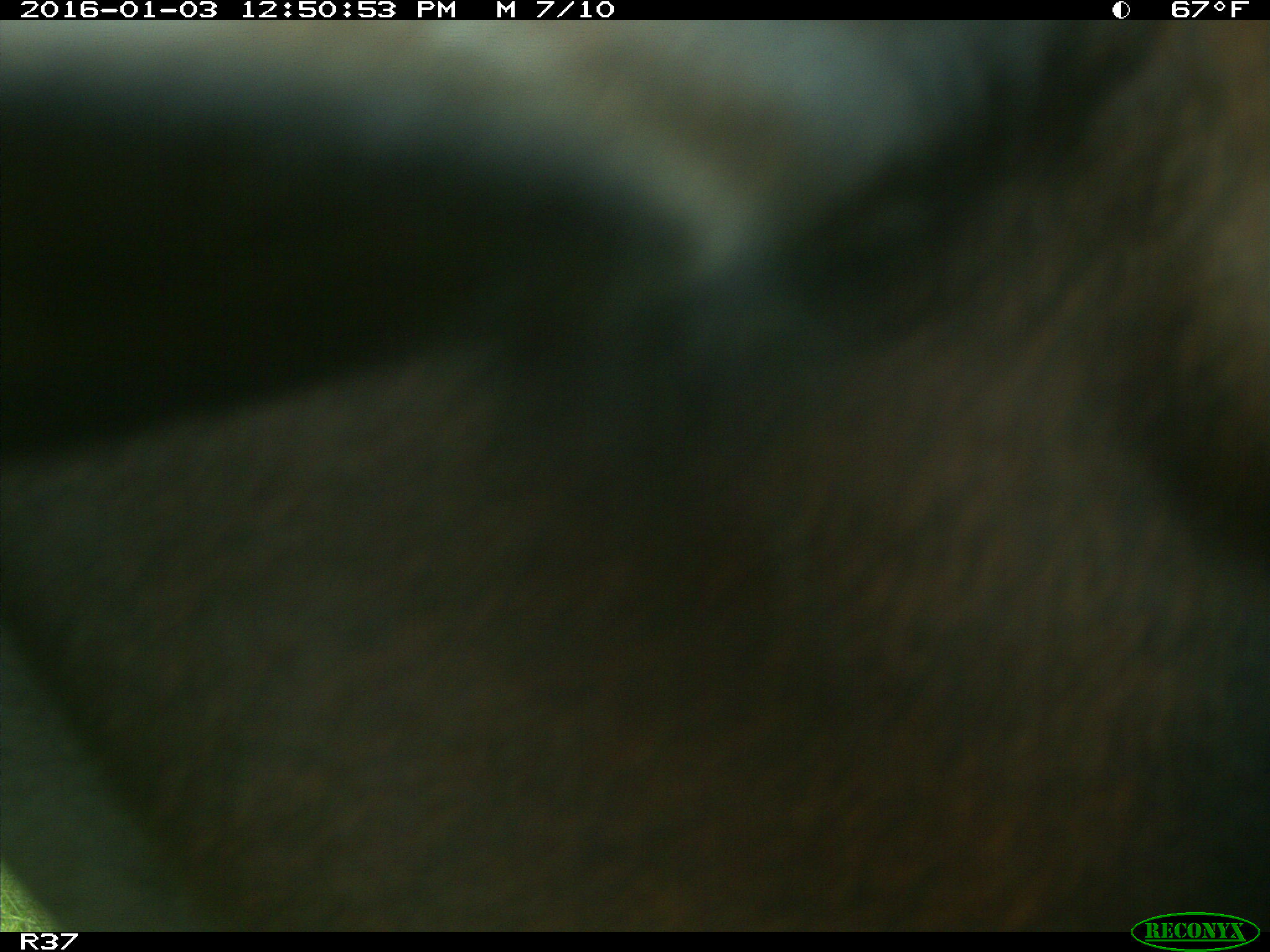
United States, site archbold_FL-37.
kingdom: Animalia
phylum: Chordata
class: Mammalia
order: Artiodactyla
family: Bovidae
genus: Bos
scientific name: Bos taurus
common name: domestic cow